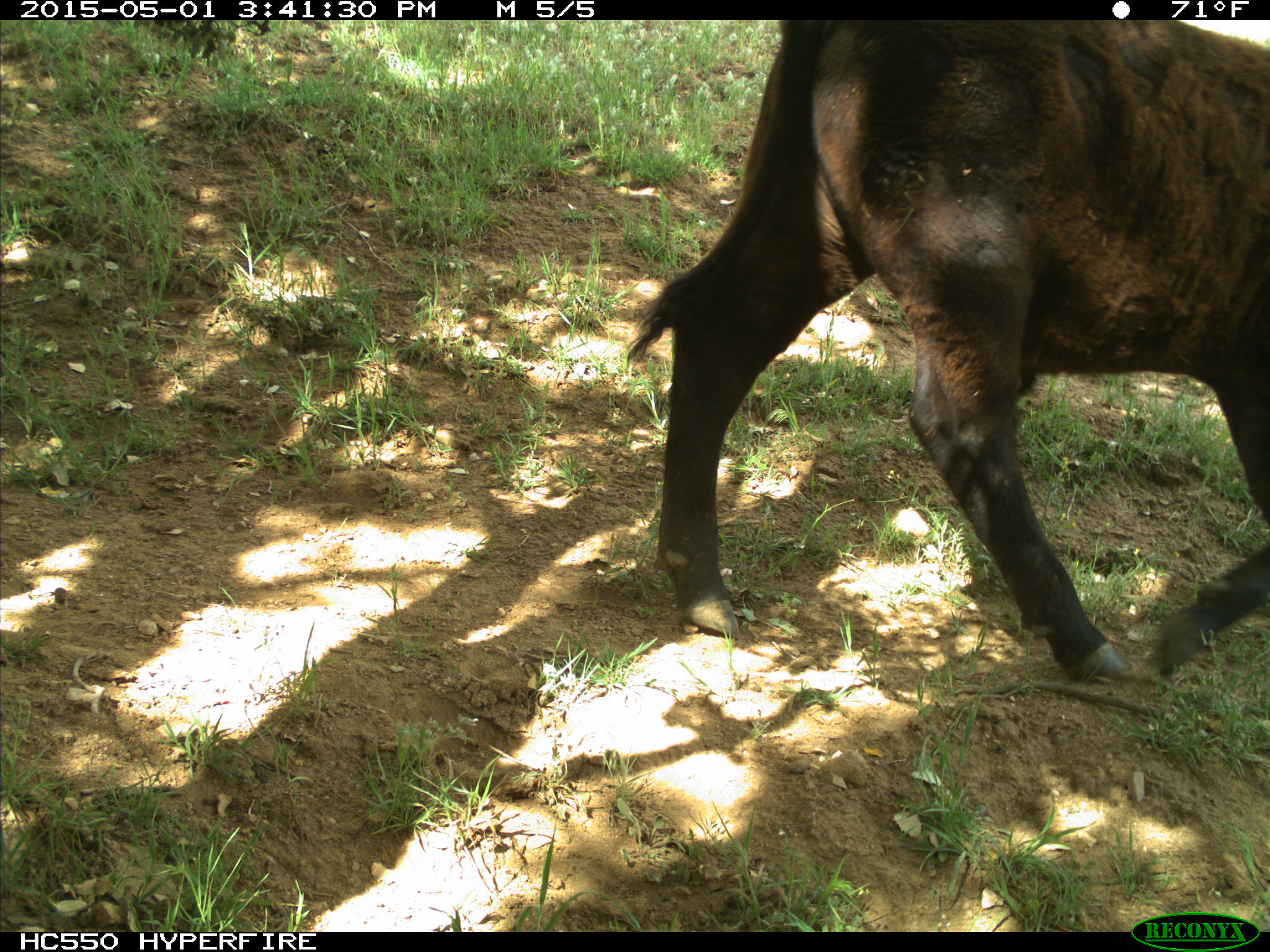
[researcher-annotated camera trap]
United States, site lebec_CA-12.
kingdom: Animalia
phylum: Chordata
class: Mammalia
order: Artiodactyla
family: Bovidae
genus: Bos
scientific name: Bos taurus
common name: domestic cow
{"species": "Bos taurus (domestic cow)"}